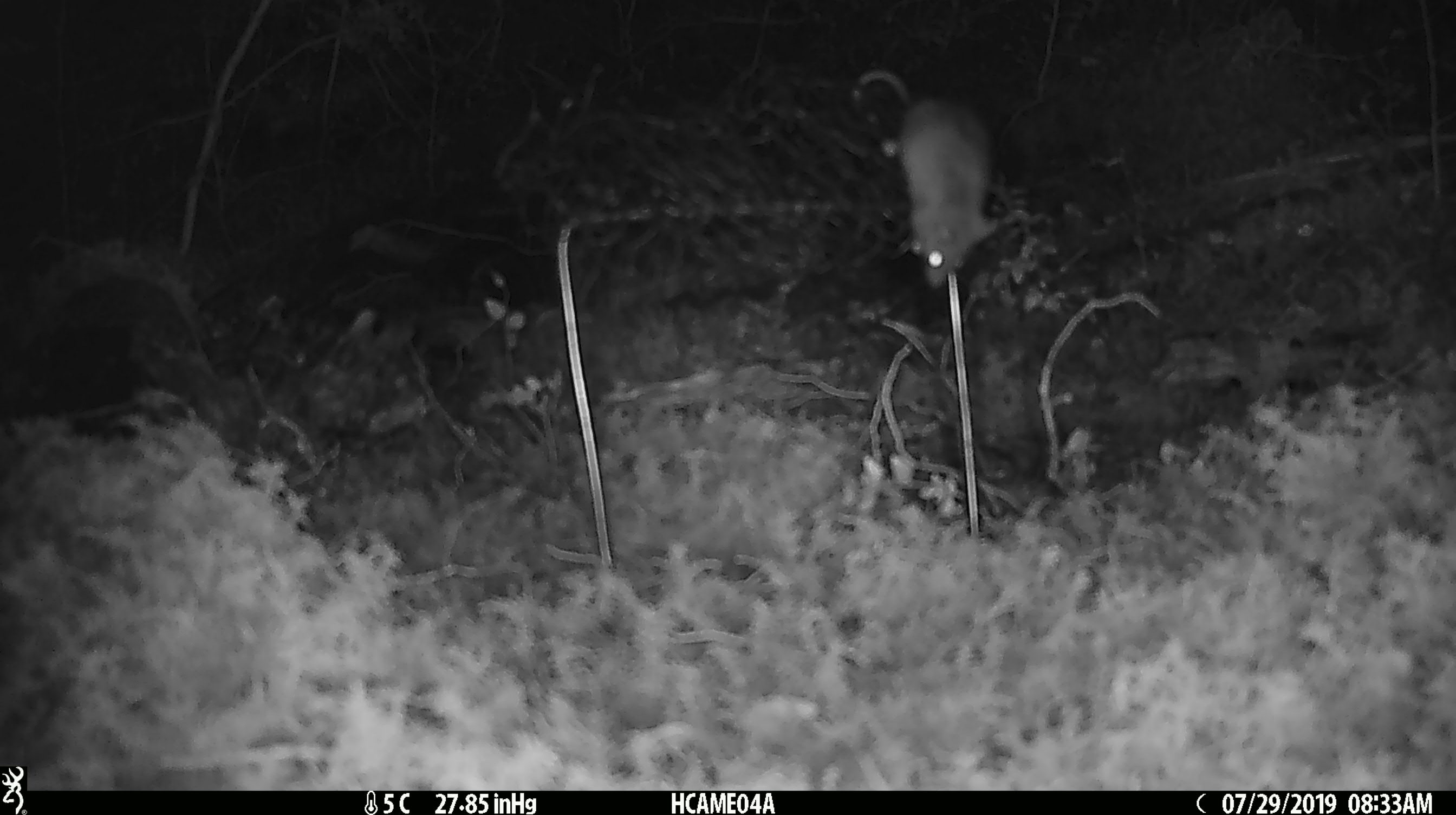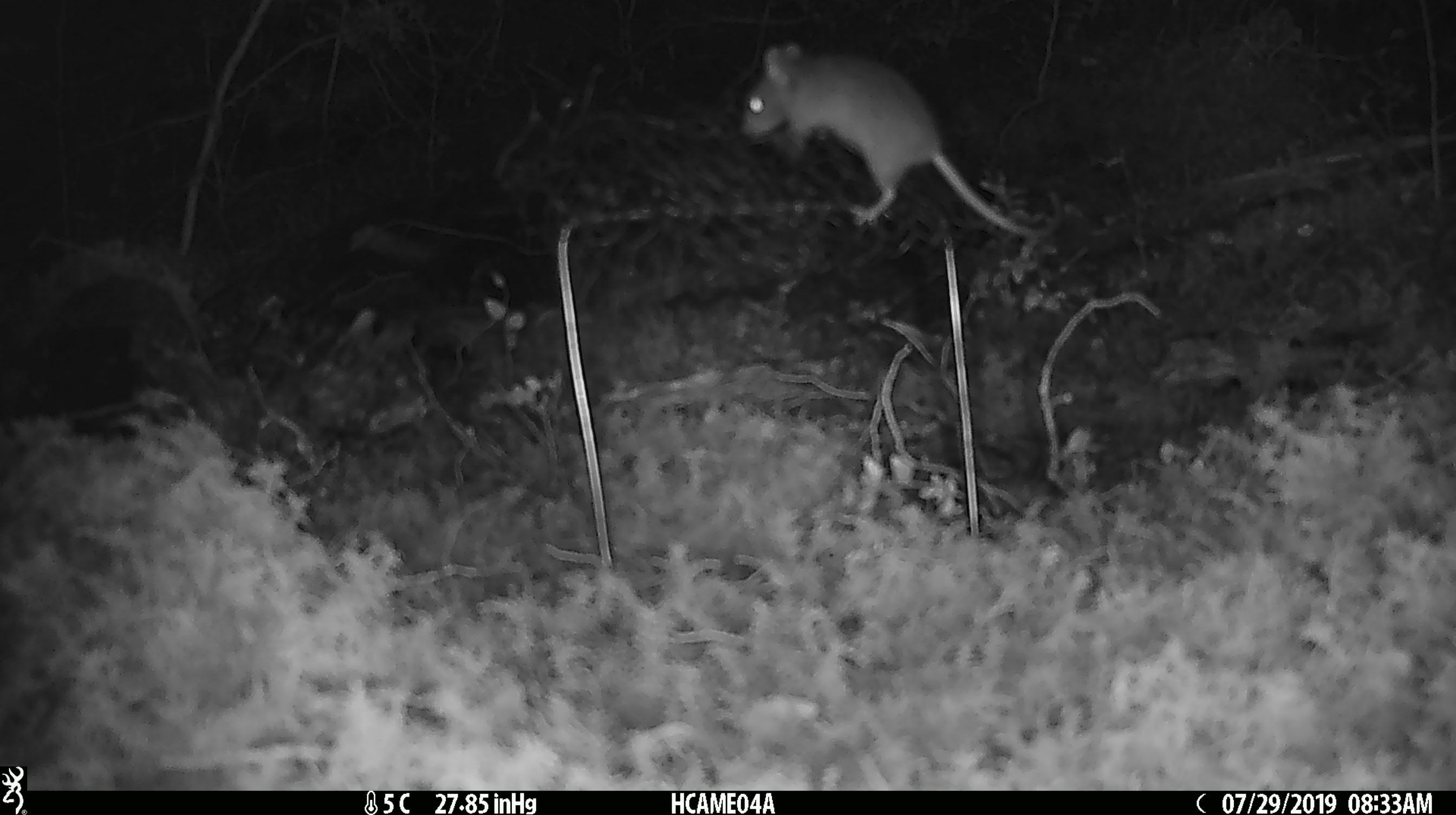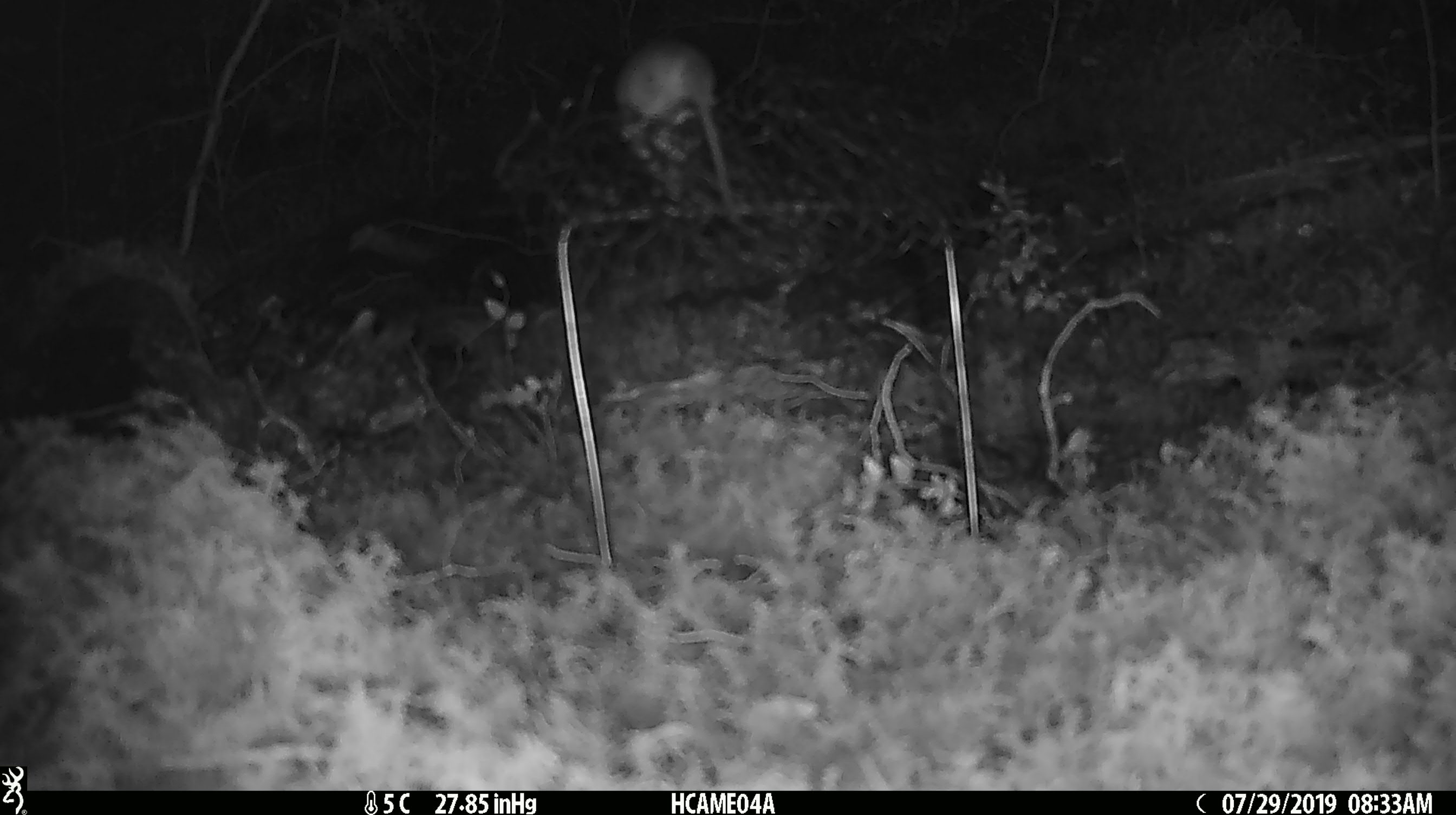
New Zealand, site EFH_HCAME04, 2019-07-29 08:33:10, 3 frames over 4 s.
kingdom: Animalia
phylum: Chordata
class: Mammalia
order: Rodentia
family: Muridae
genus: Mus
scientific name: Mus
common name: mouse